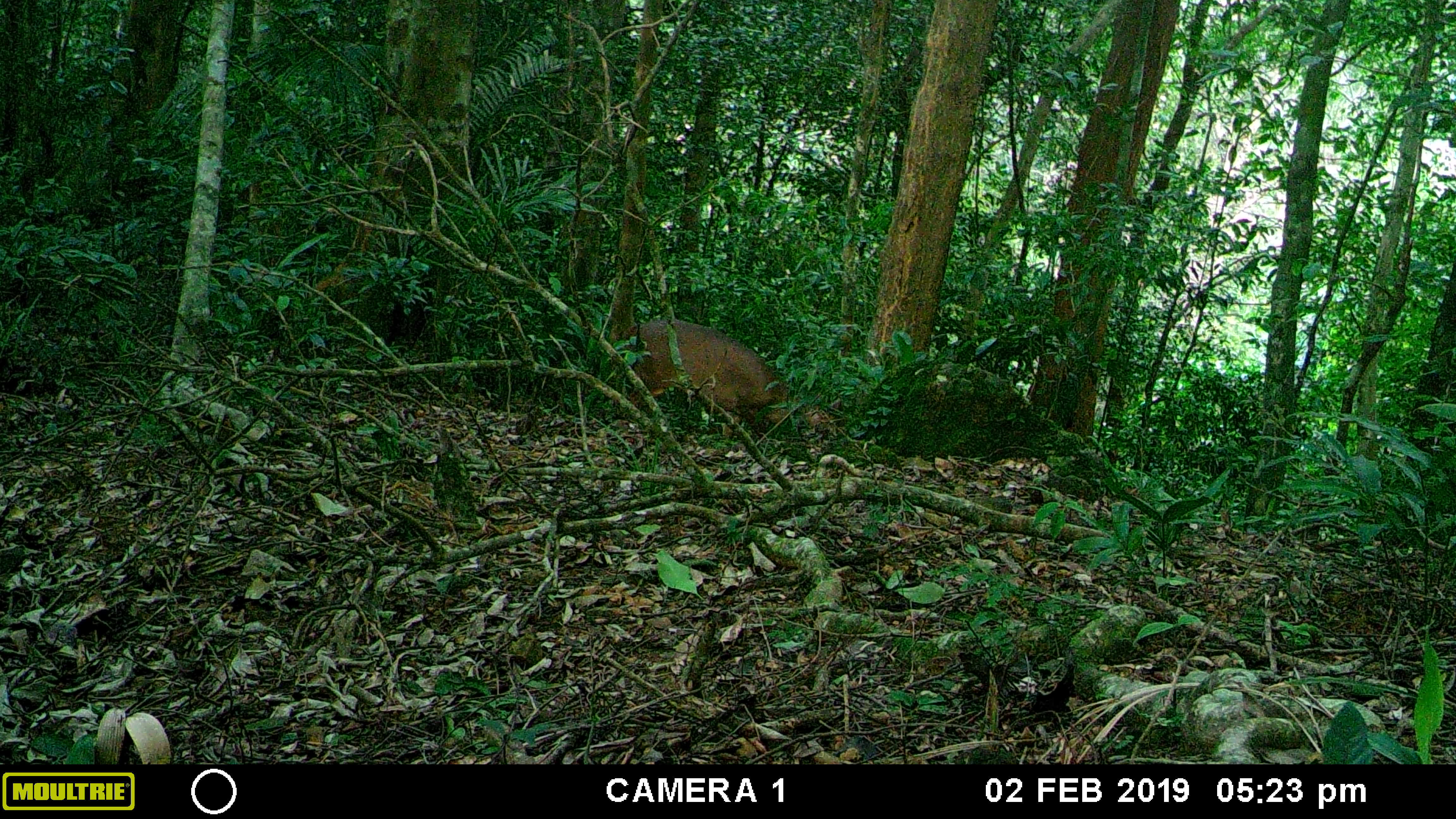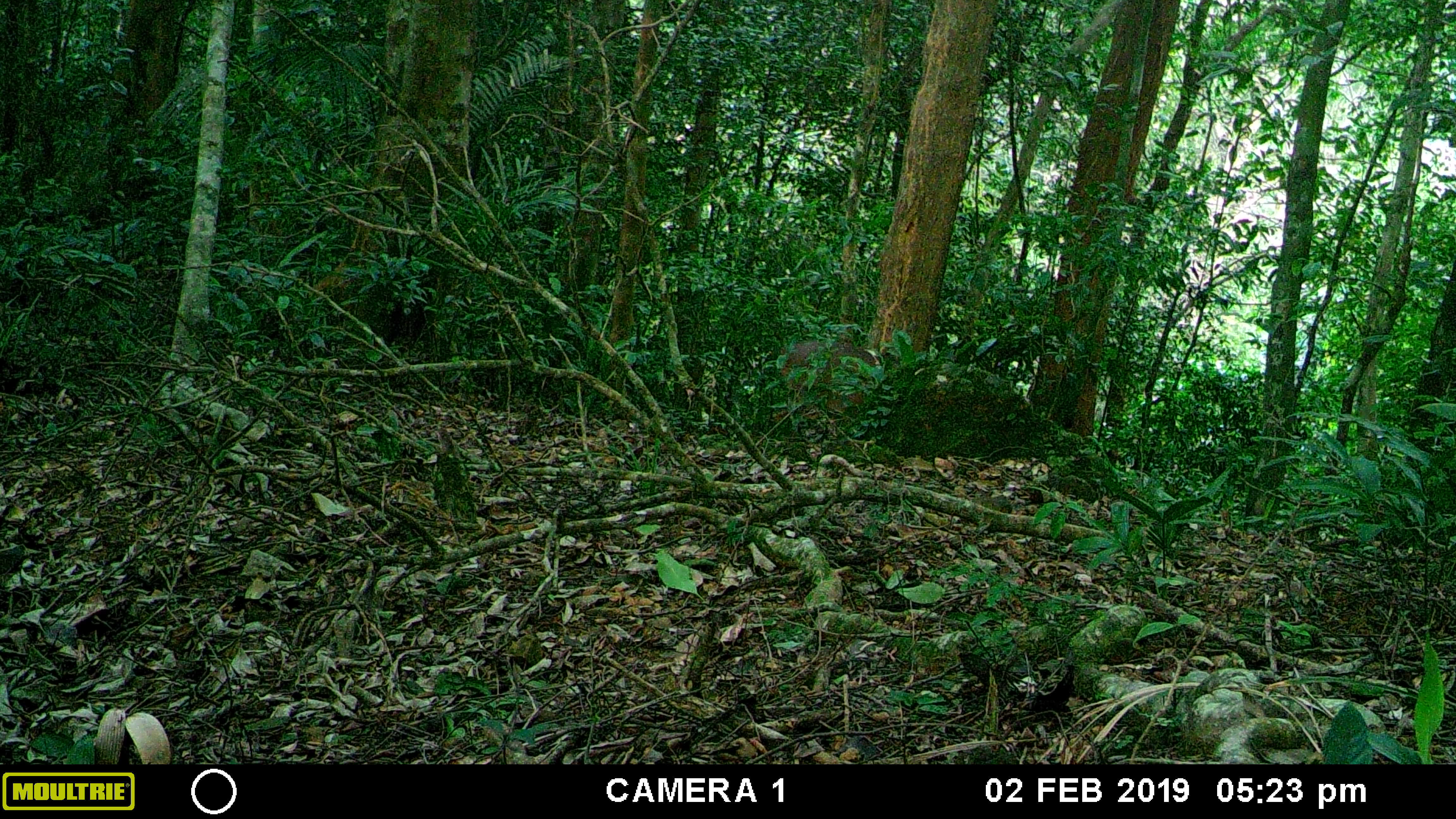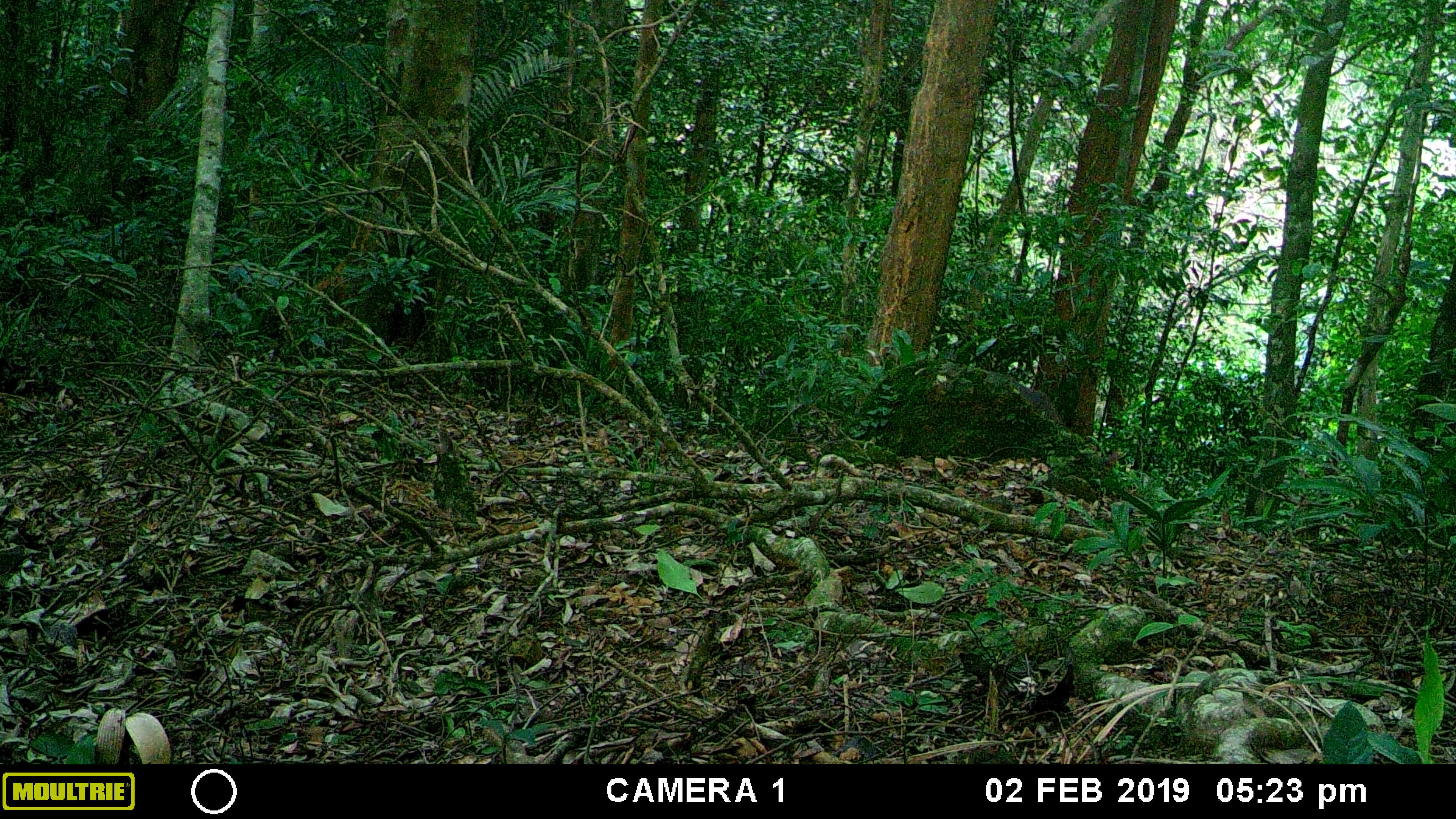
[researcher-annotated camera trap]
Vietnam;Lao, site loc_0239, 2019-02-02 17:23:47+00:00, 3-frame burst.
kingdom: Animalia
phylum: Chordata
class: Mammalia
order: Artiodactyla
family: Cervidae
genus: Muntiacus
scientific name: Muntiacus vuquangensis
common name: large-antlered muntjac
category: large antlered muntjac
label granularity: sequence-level